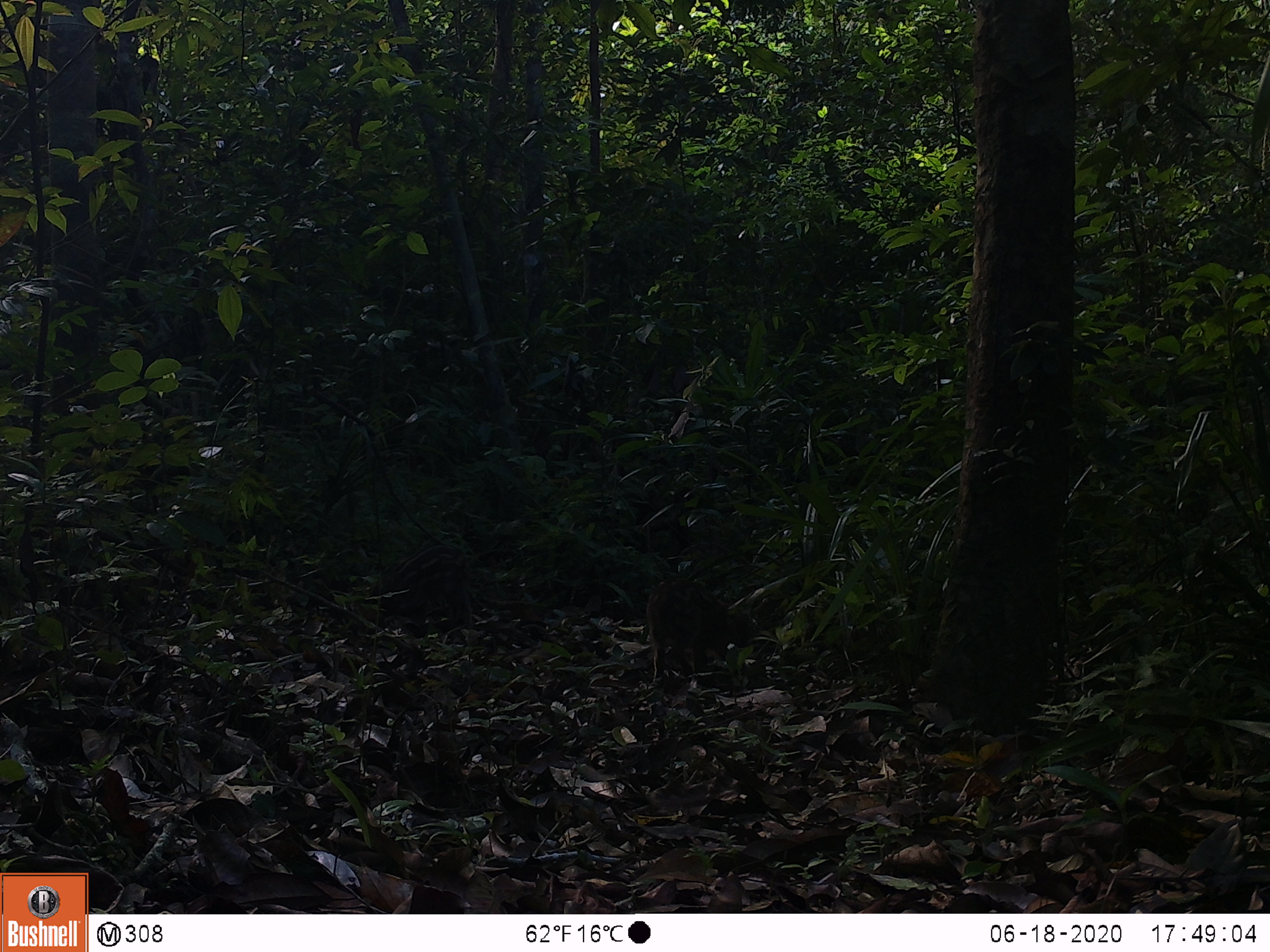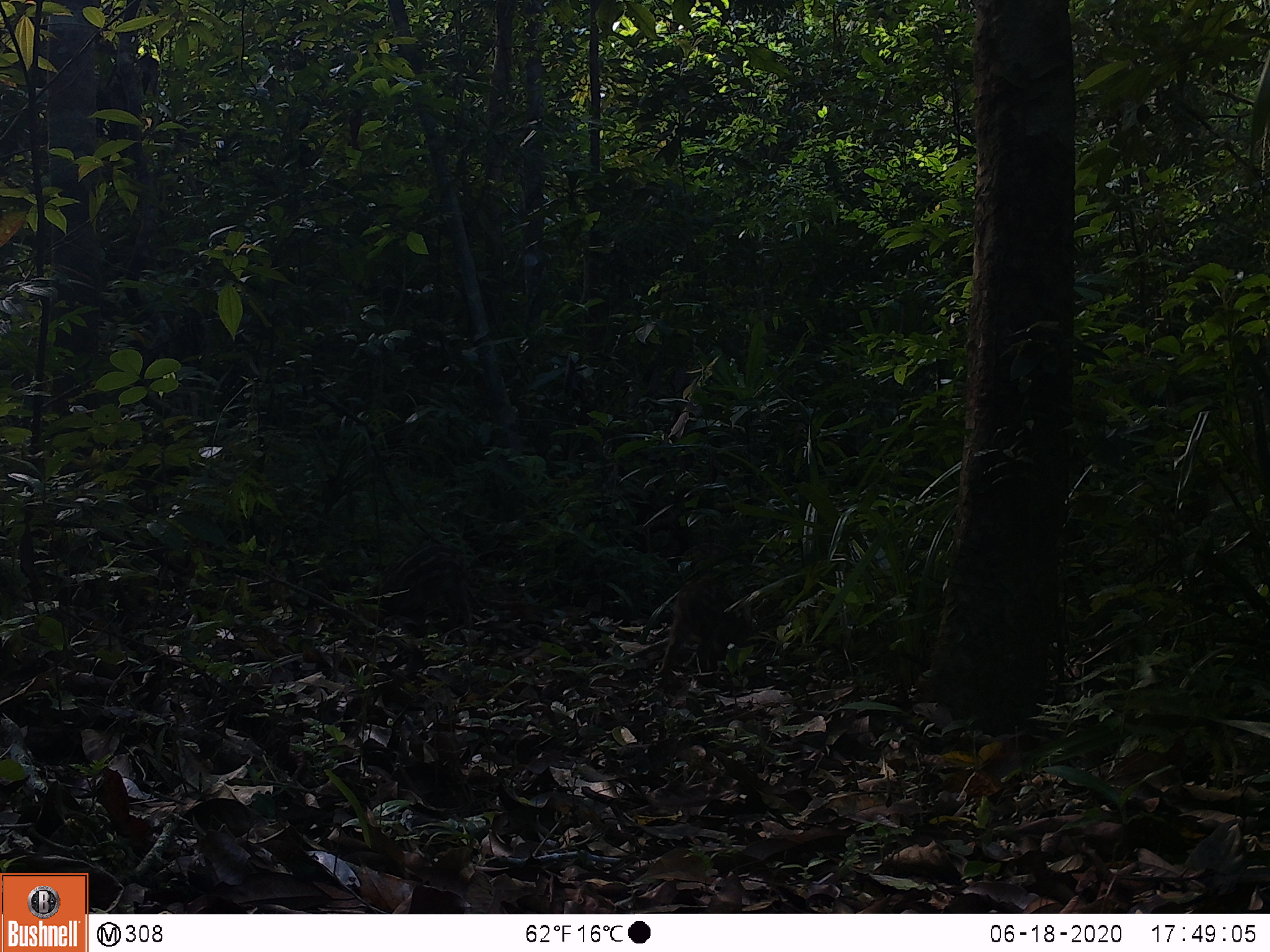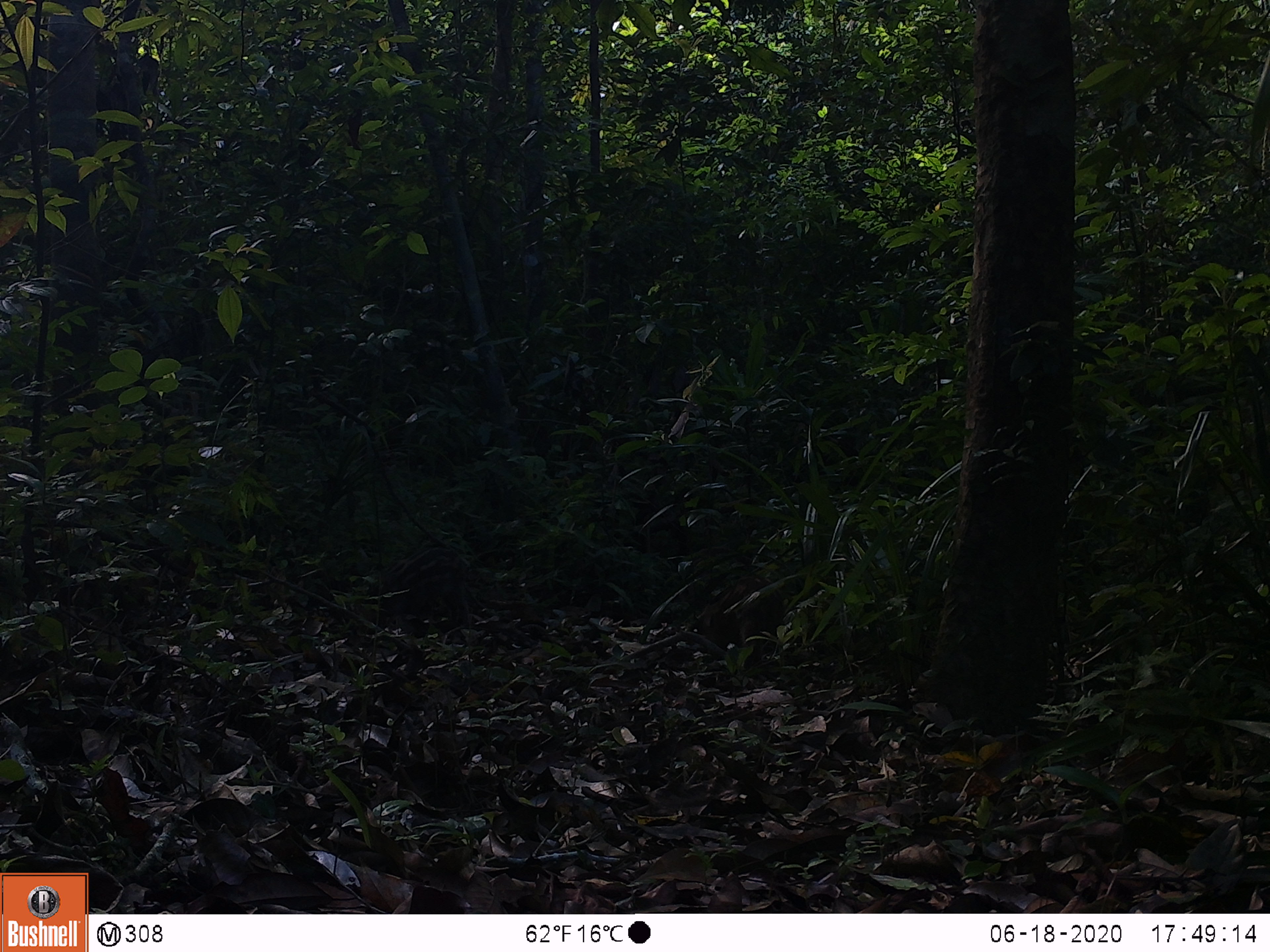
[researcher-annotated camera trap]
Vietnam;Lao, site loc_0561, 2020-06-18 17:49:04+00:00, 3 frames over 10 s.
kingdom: Animalia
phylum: Chordata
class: Mammalia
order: Artiodactyla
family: Suidae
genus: Sus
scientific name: Sus scrofa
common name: eurasian wild pig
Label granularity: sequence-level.